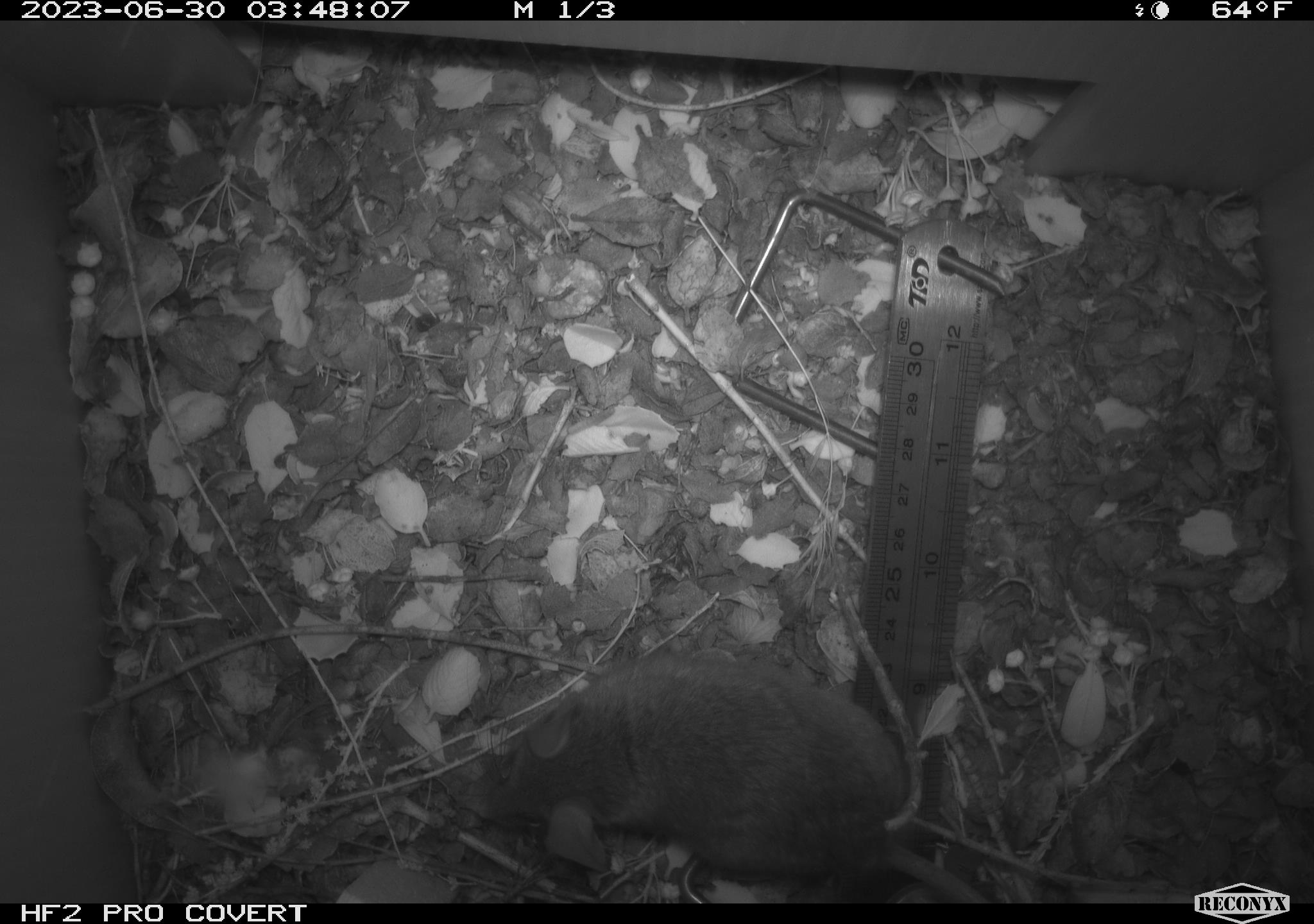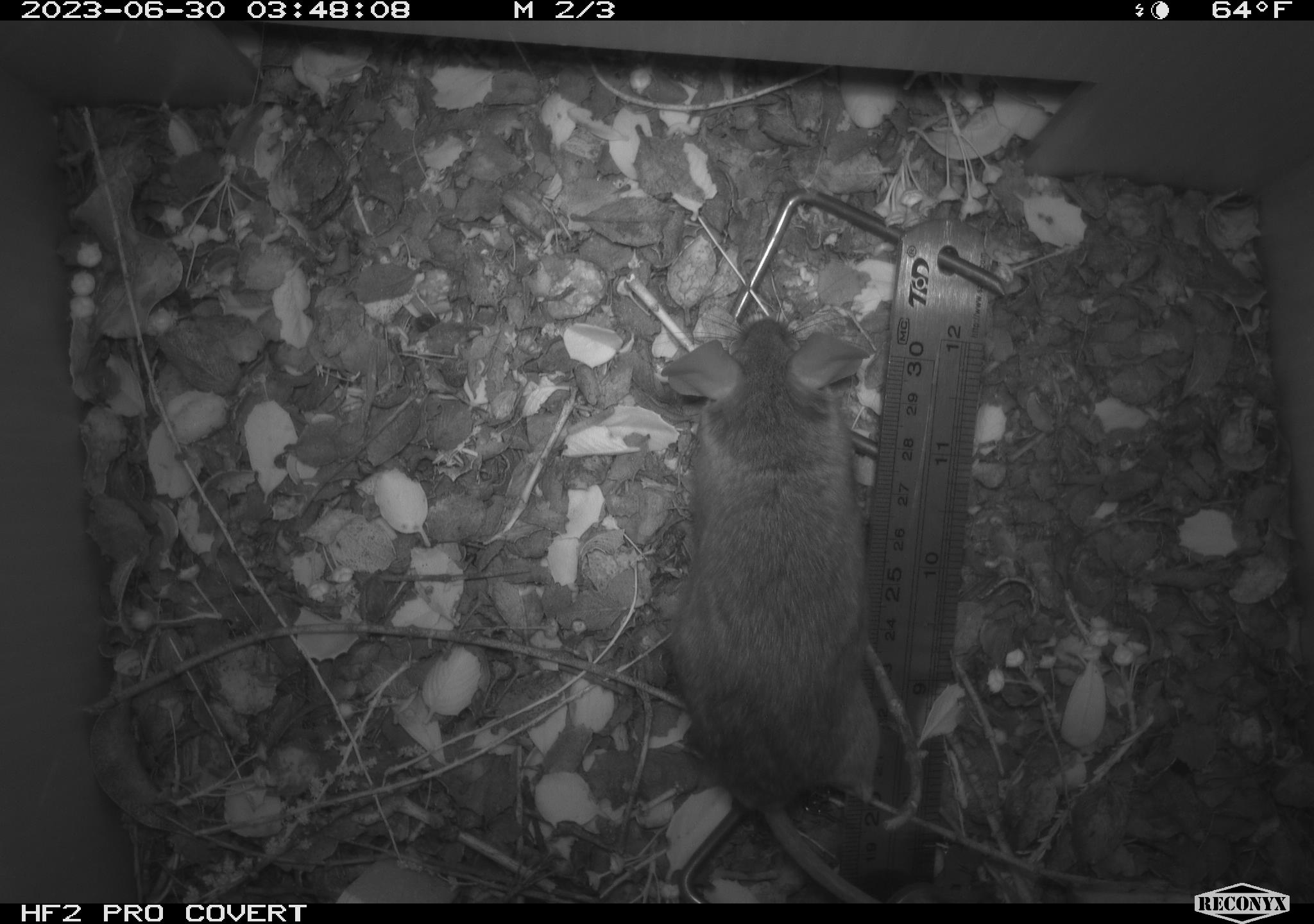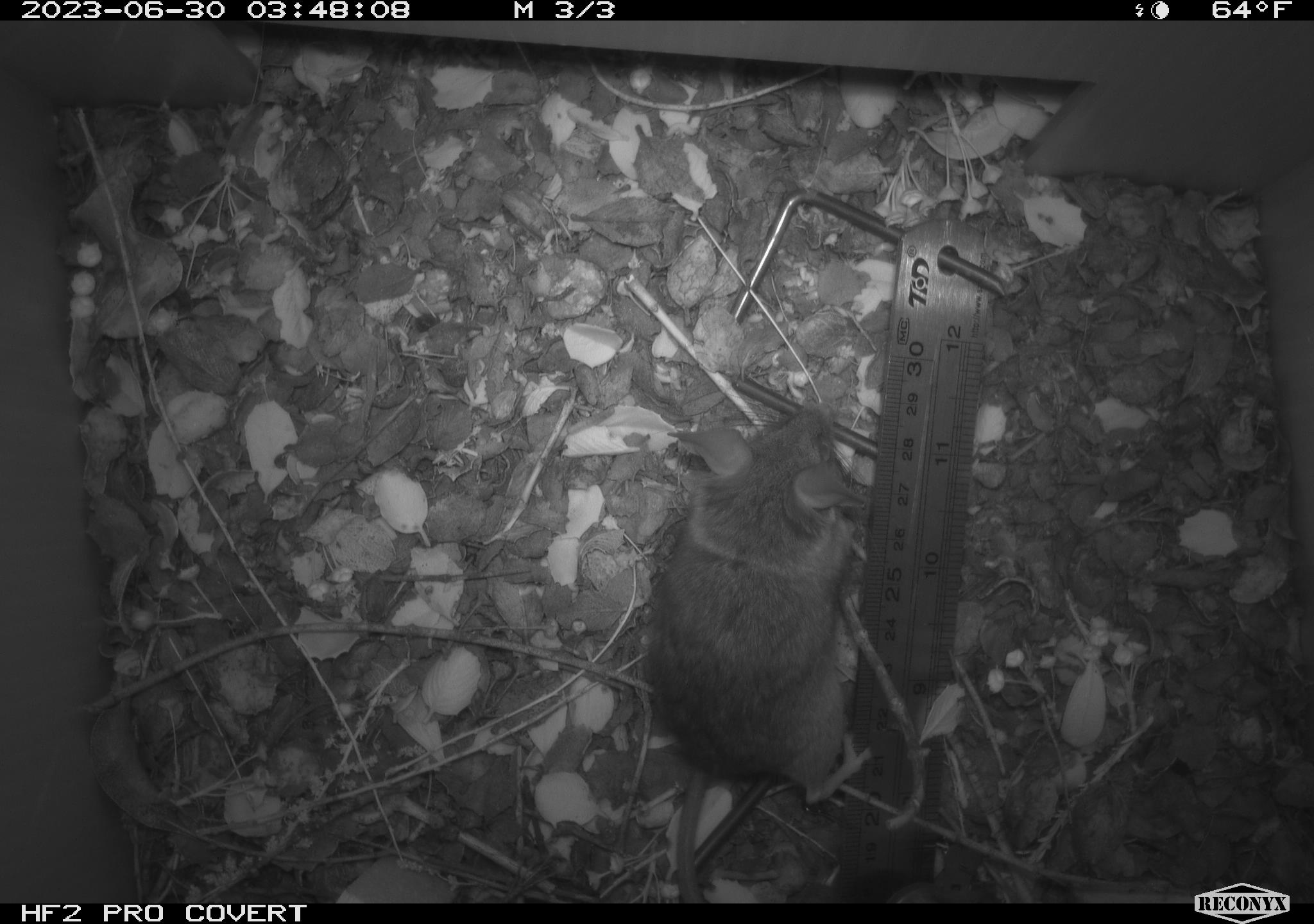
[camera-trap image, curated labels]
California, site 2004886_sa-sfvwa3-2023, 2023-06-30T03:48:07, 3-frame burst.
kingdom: Animalia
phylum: Chordata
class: Mammalia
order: Rodentia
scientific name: Rodentia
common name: mouse species